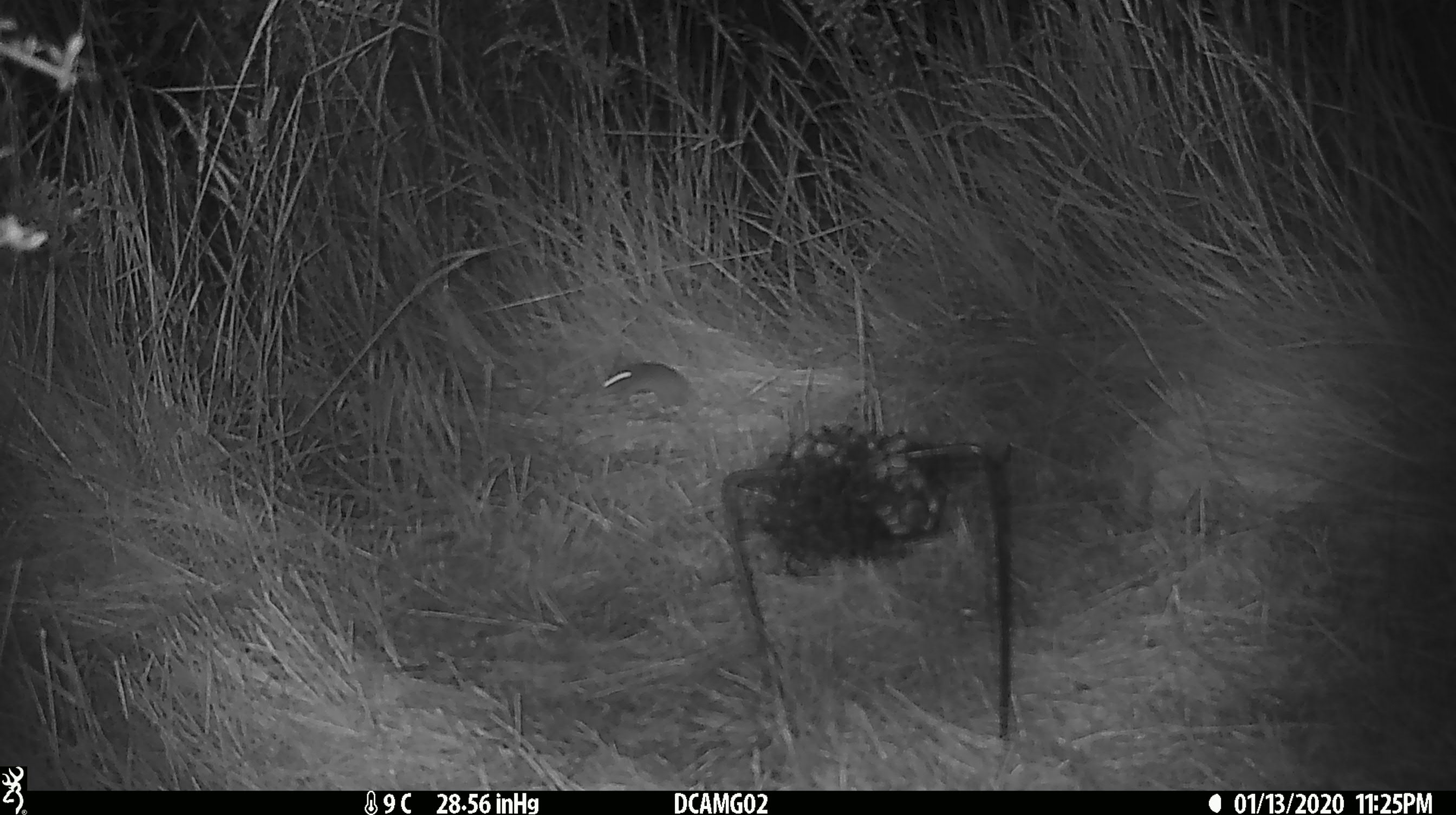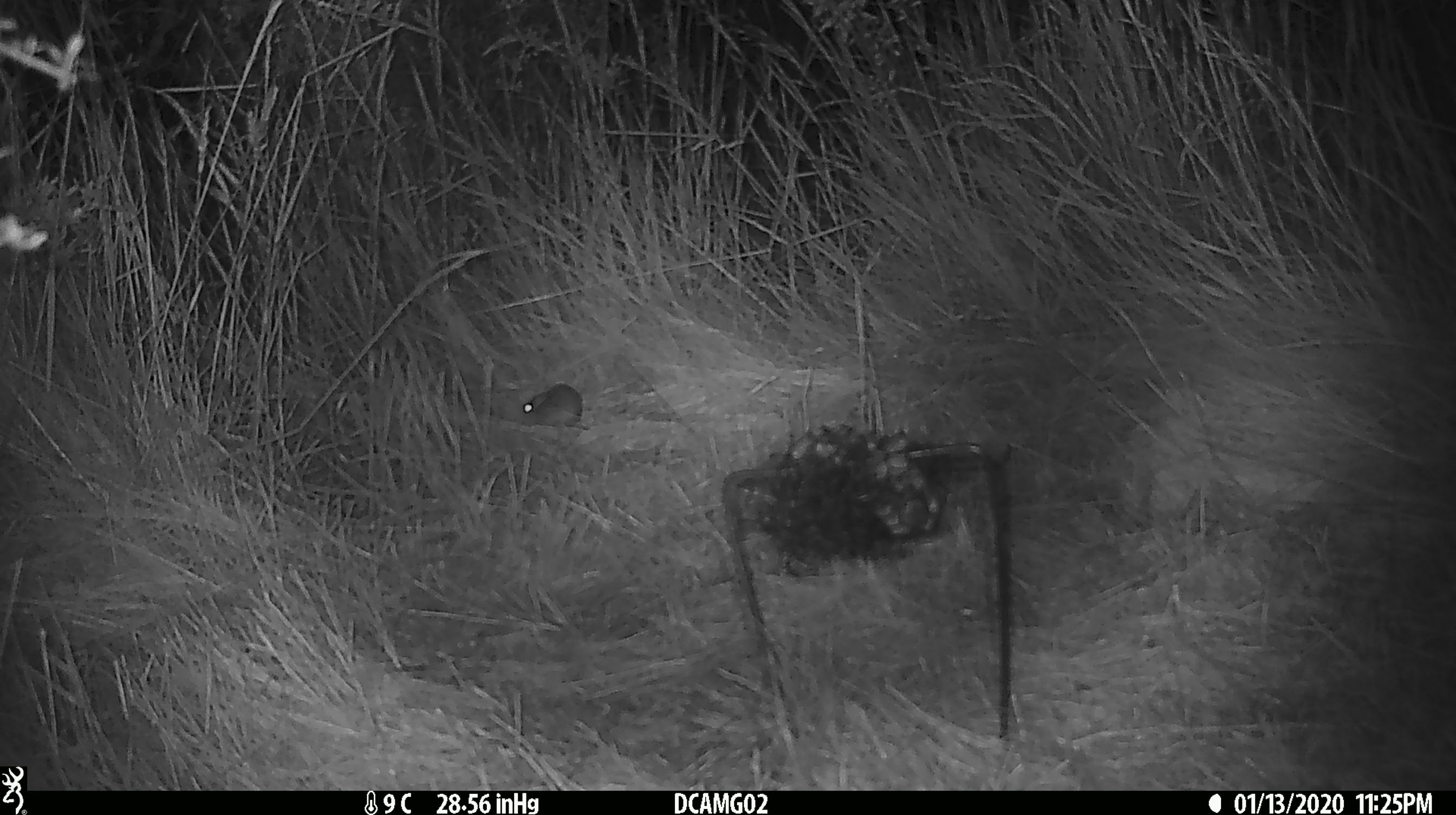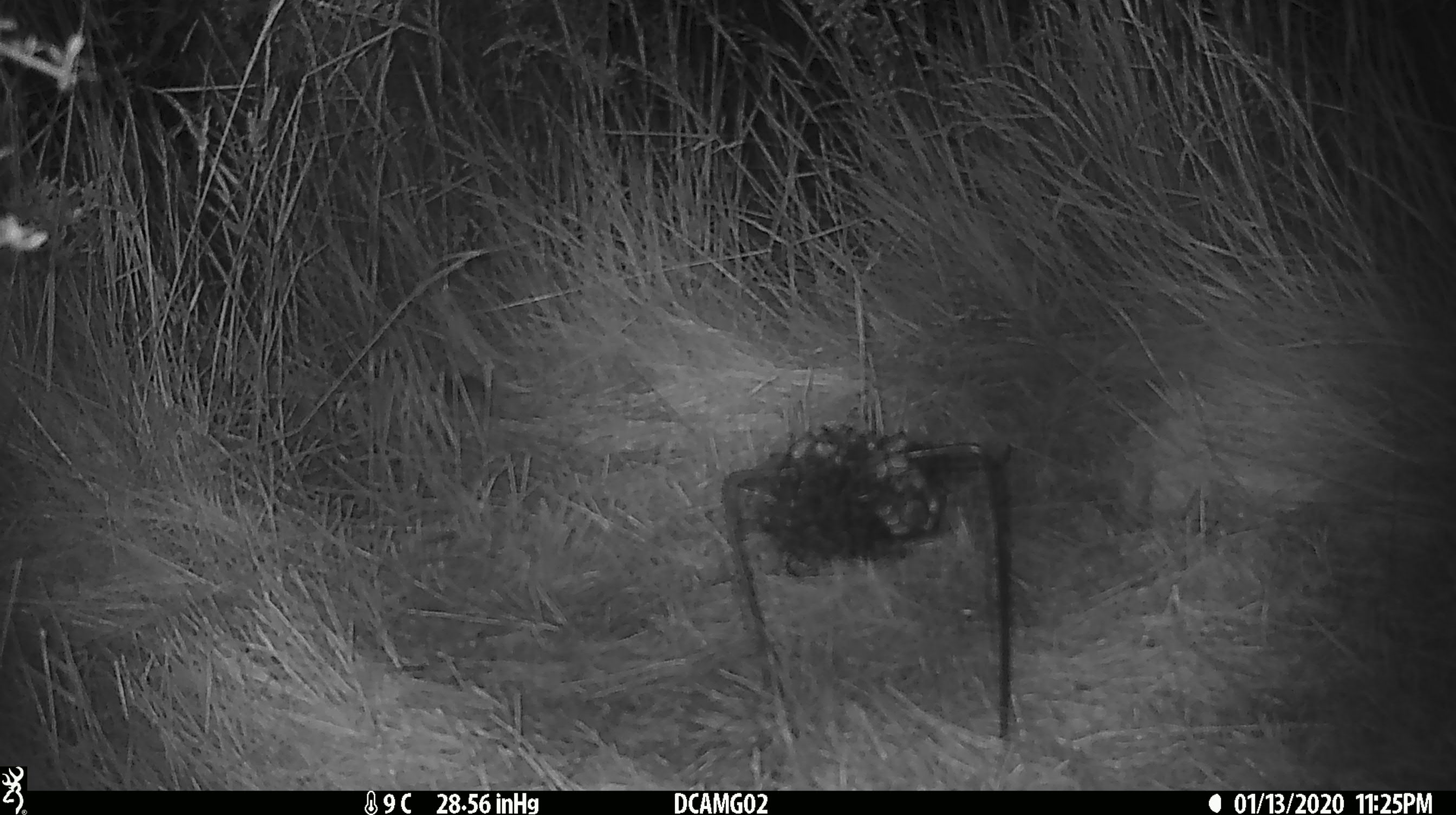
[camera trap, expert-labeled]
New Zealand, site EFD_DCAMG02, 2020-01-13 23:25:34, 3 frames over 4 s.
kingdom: Animalia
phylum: Chordata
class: Mammalia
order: Rodentia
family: Muridae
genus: Mus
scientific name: Mus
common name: mouse